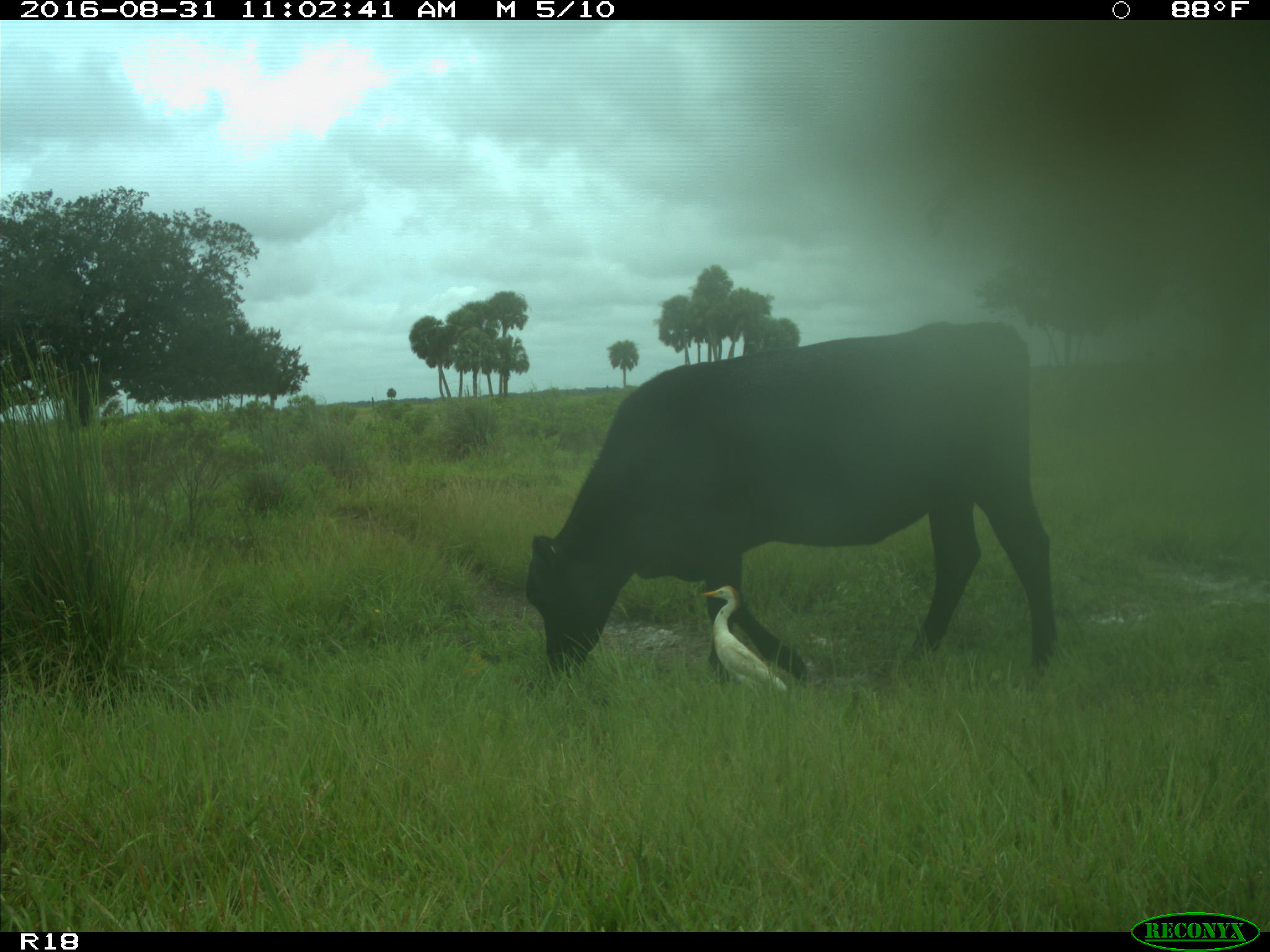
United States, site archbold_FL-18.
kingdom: Animalia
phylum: Chordata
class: Mammalia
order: Artiodactyla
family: Bovidae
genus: Bos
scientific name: Bos taurus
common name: domestic cow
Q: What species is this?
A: Bos taurus (domestic cow).